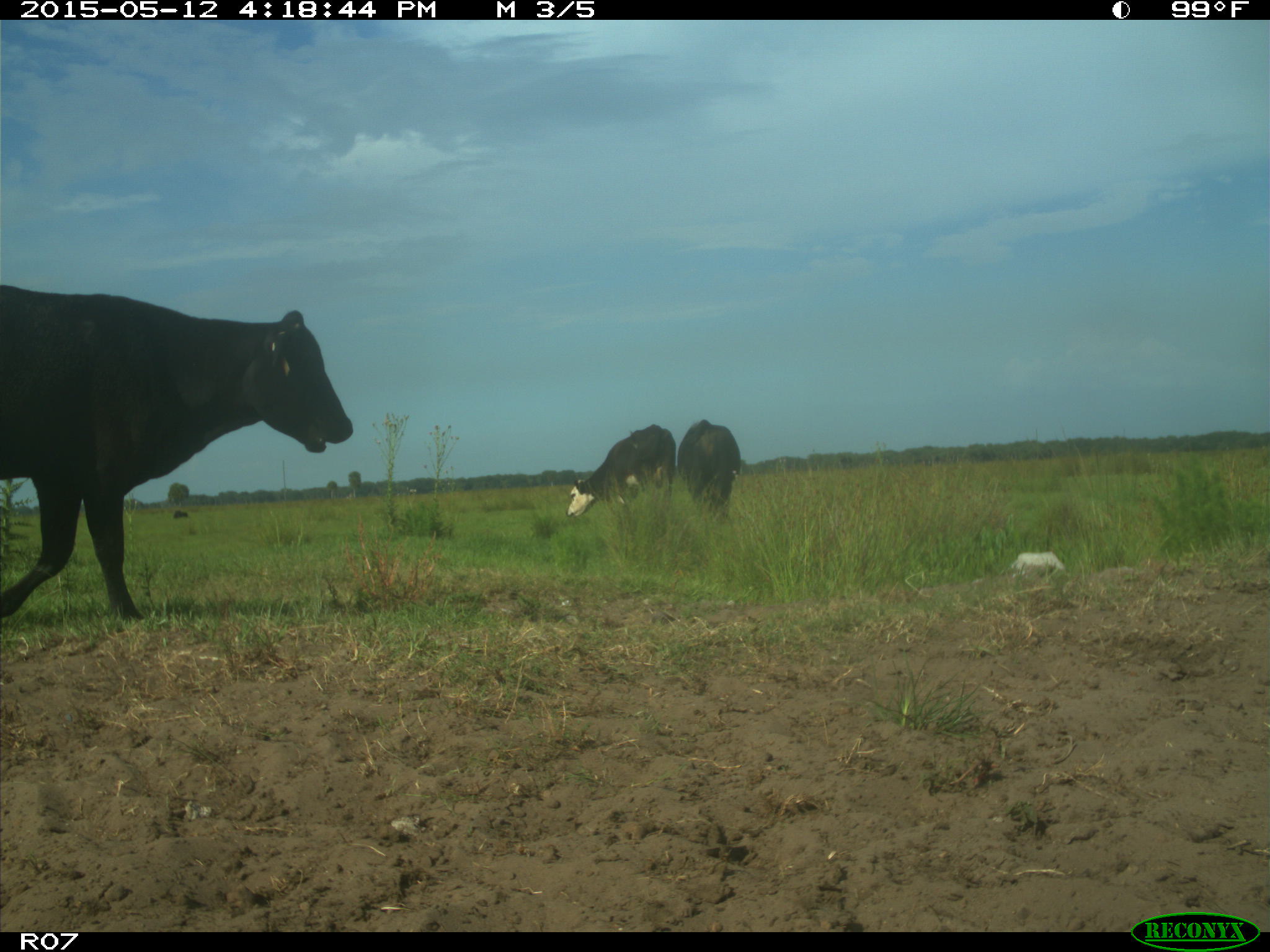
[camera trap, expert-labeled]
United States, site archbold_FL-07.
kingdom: Animalia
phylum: Chordata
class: Mammalia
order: Artiodactyla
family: Bovidae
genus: Bos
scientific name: Bos taurus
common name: domestic cow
Bos taurus (domestic cow).